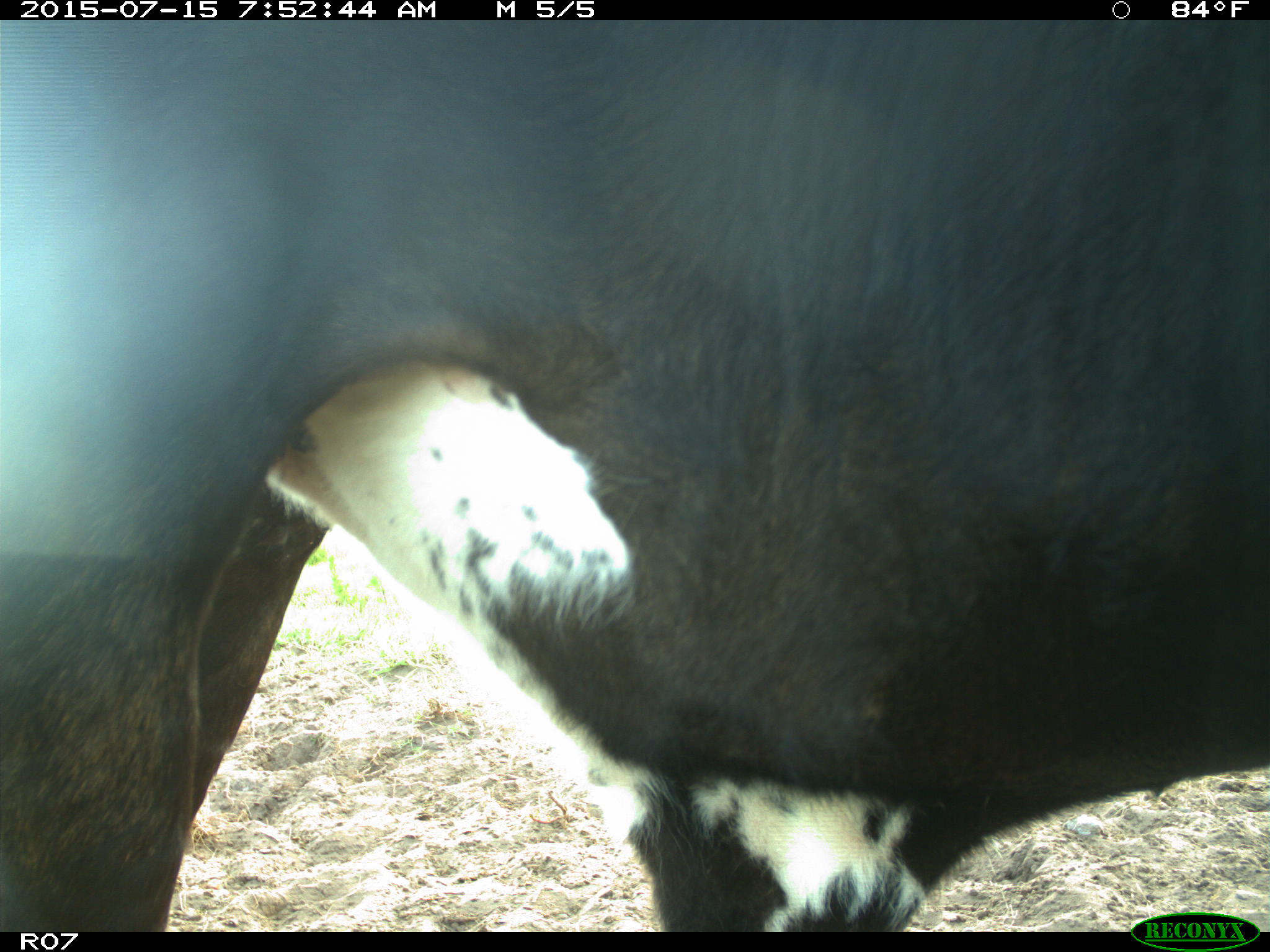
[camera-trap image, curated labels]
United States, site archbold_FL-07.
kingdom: Animalia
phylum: Chordata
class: Mammalia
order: Artiodactyla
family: Bovidae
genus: Bos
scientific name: Bos taurus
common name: domestic cow